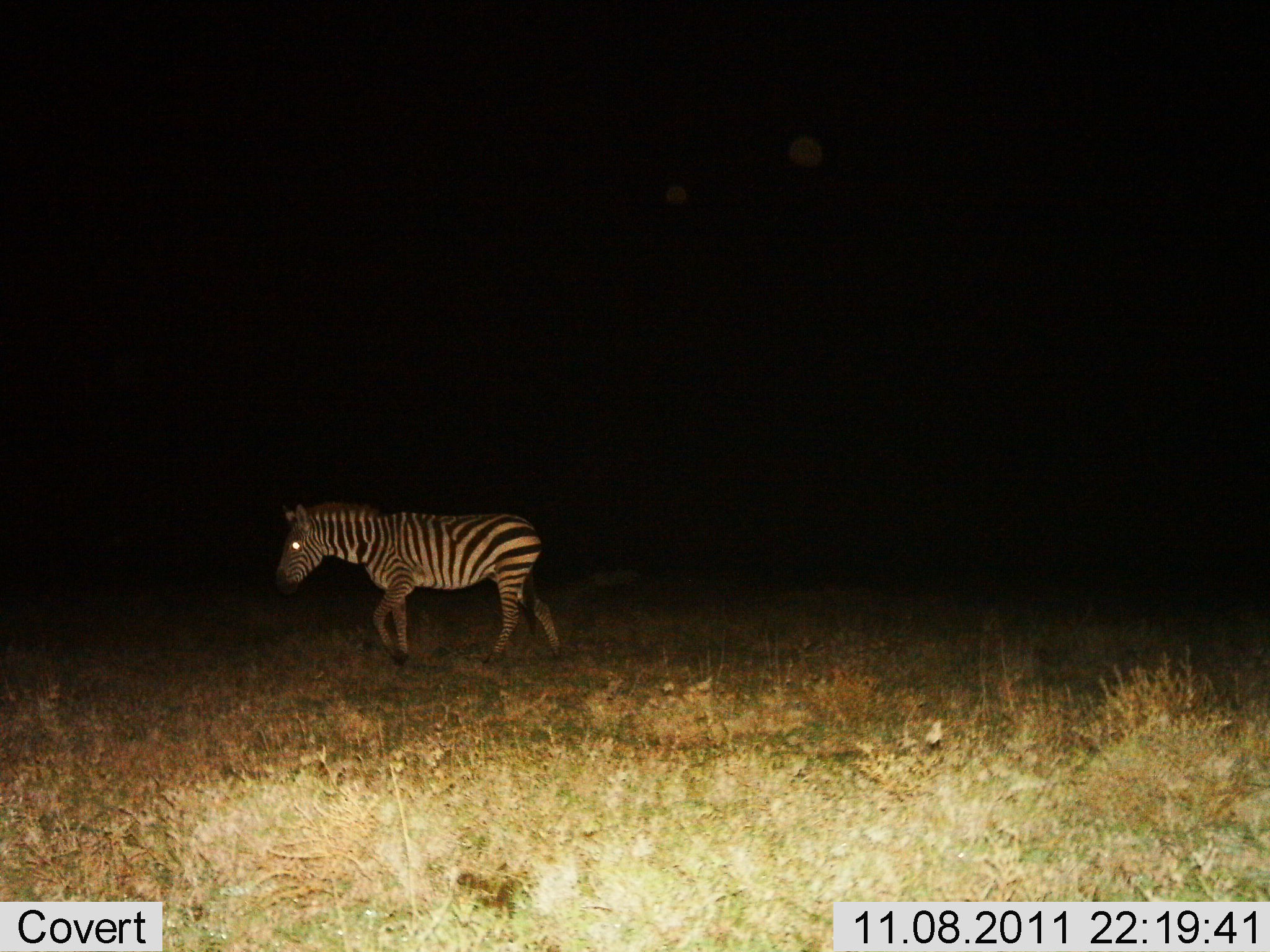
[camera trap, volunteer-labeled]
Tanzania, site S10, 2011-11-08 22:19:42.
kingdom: Animalia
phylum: Chordata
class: Mammalia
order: Perissodactyla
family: Equidae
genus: Equus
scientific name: Equus quagga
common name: plains zebra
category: zebra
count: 1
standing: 20%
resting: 0%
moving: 90%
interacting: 0%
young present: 0%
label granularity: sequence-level